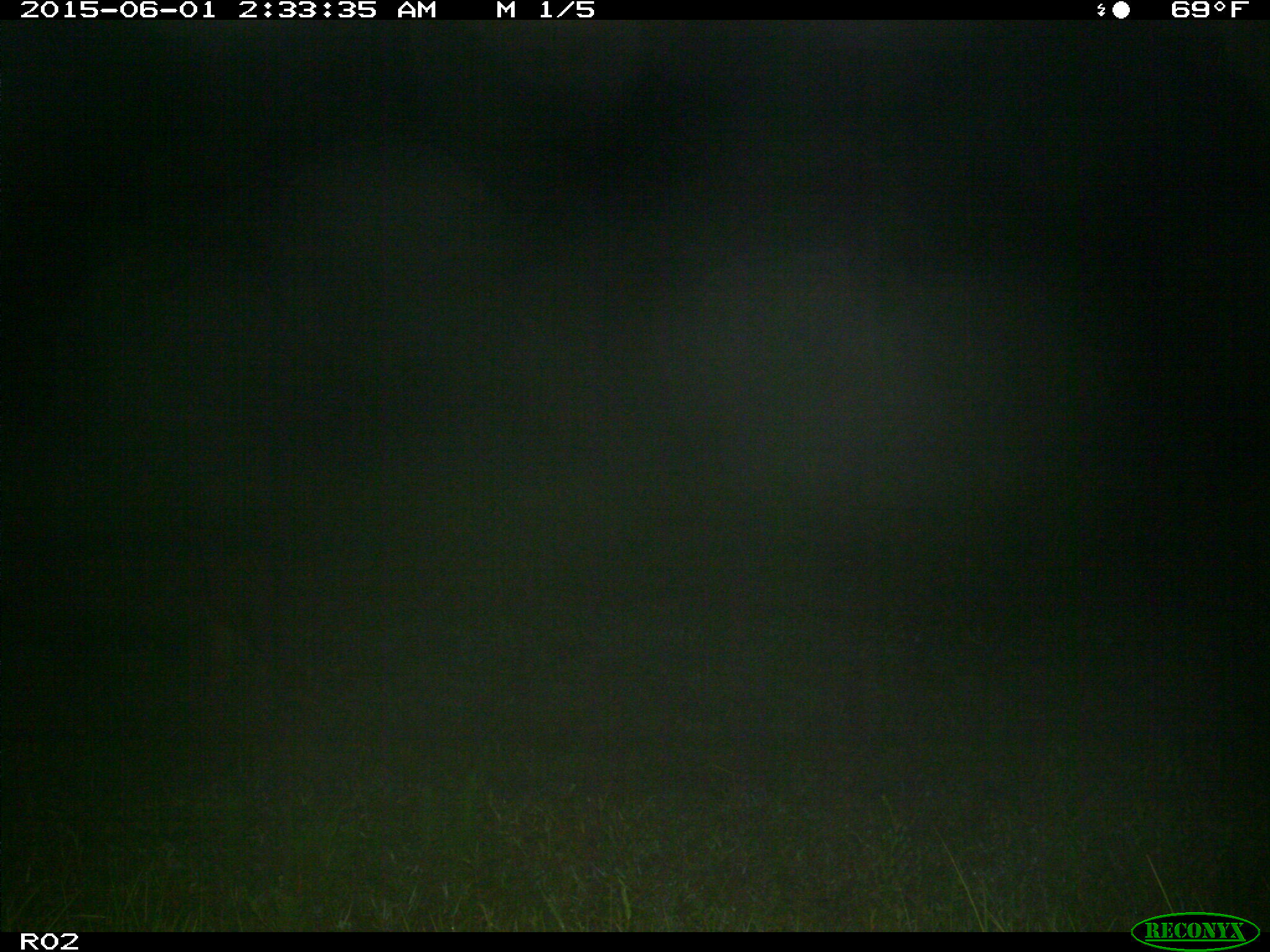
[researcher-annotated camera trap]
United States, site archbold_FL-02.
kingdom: Animalia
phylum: Chordata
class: Mammalia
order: Artiodactyla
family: Bovidae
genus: Bos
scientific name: Bos taurus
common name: domestic cow